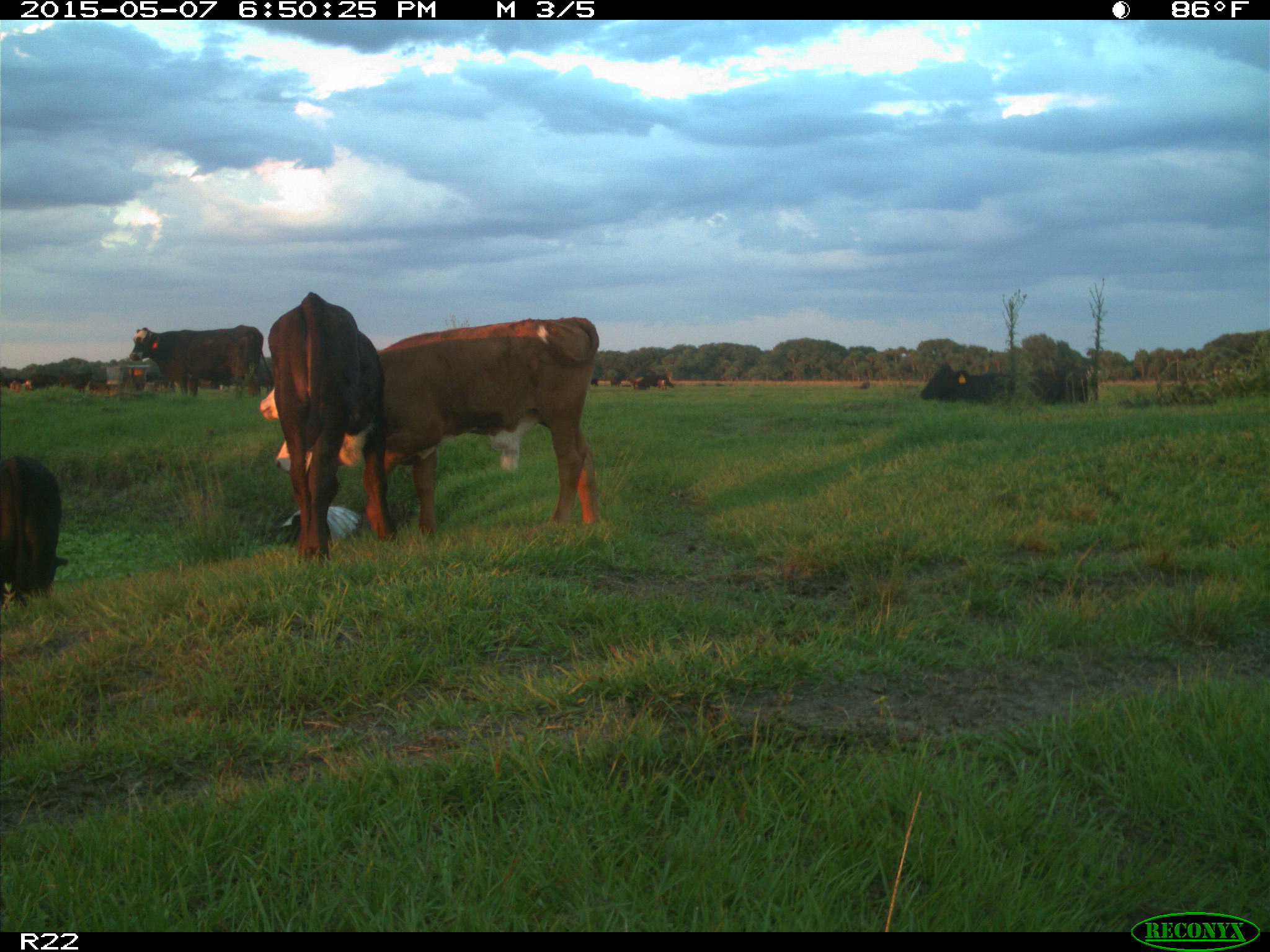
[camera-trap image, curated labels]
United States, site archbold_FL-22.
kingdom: Animalia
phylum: Chordata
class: Mammalia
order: Artiodactyla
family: Bovidae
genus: Bos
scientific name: Bos taurus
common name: domestic cow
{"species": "Bos taurus (domestic cow)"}